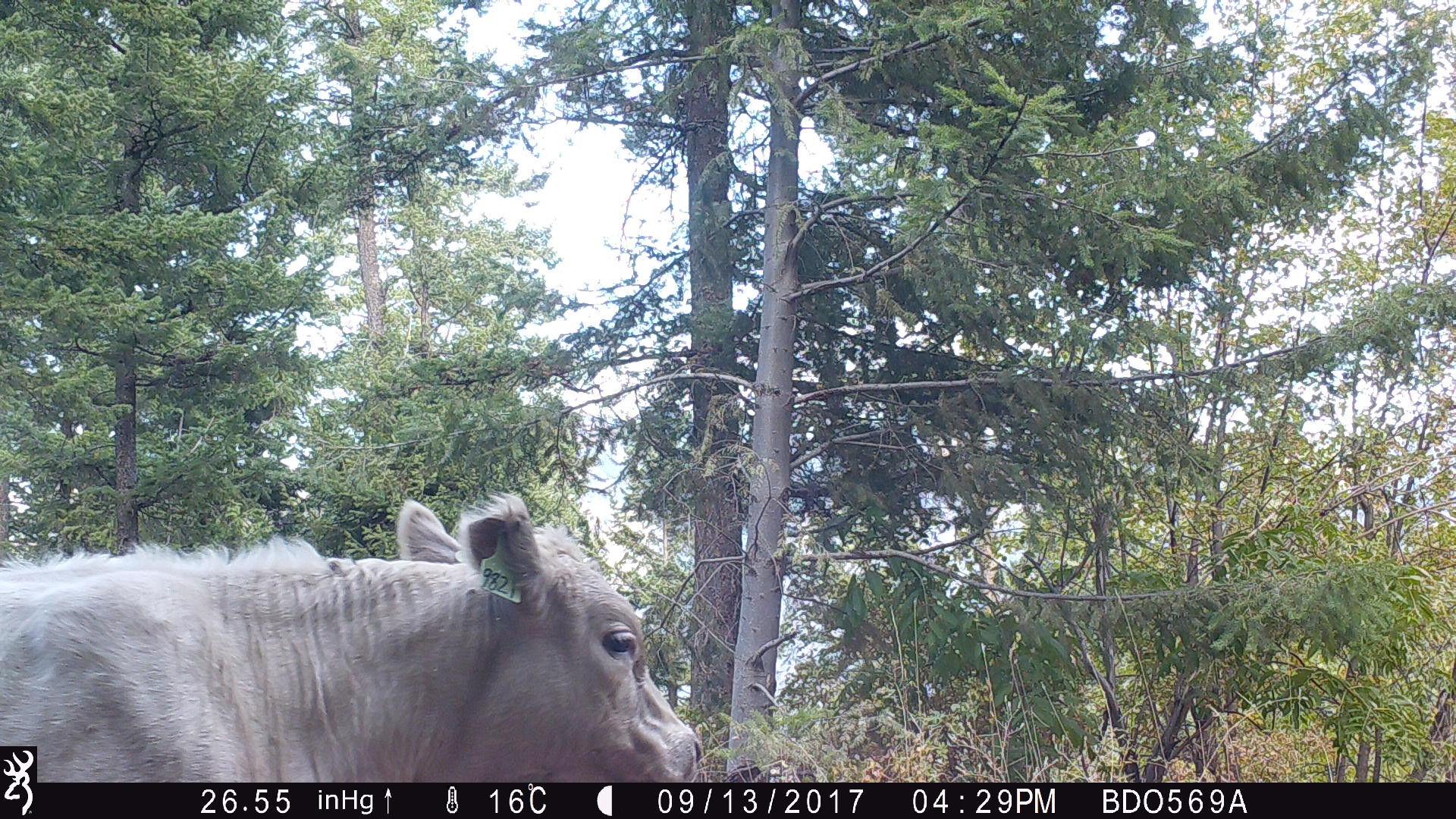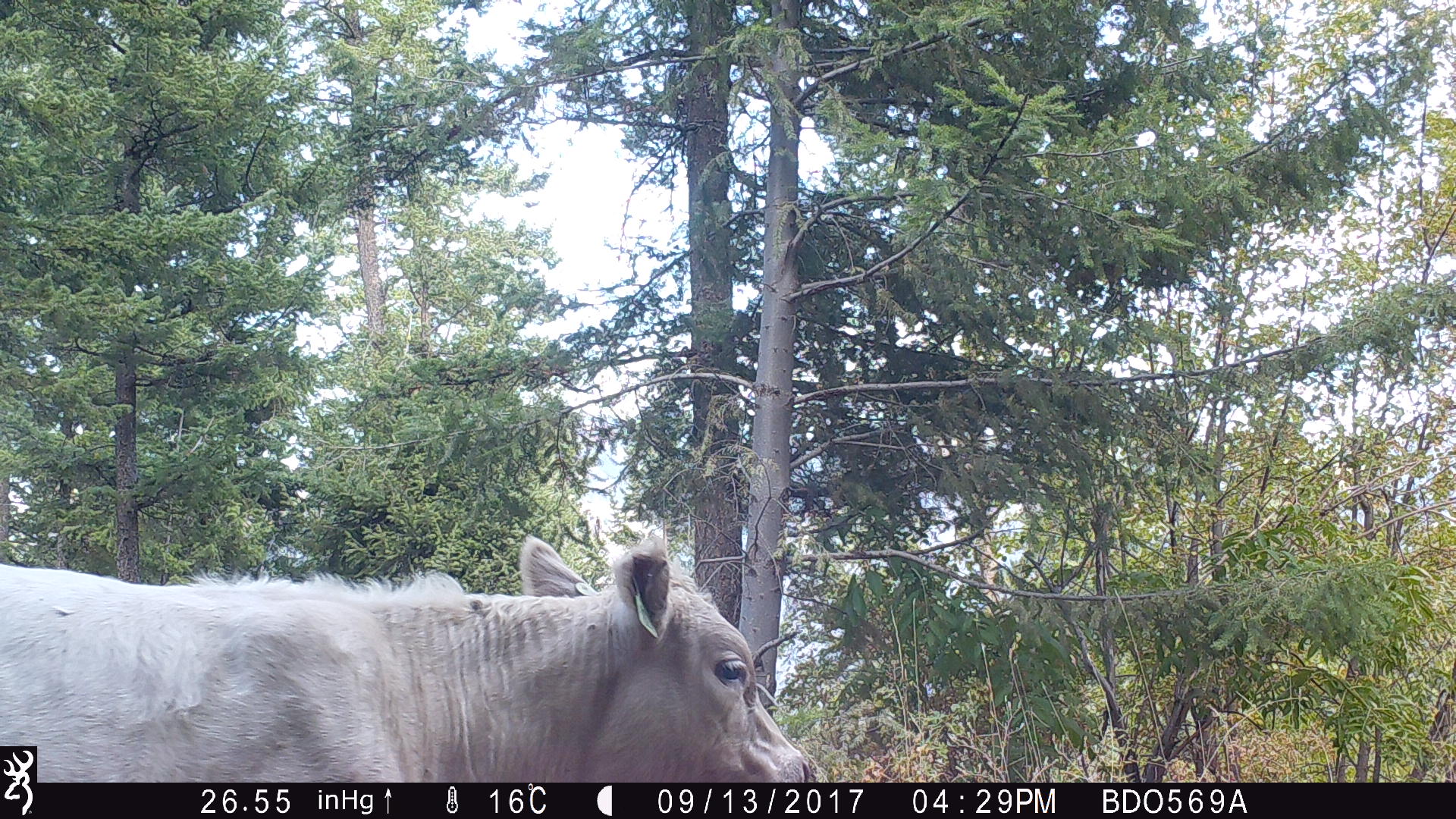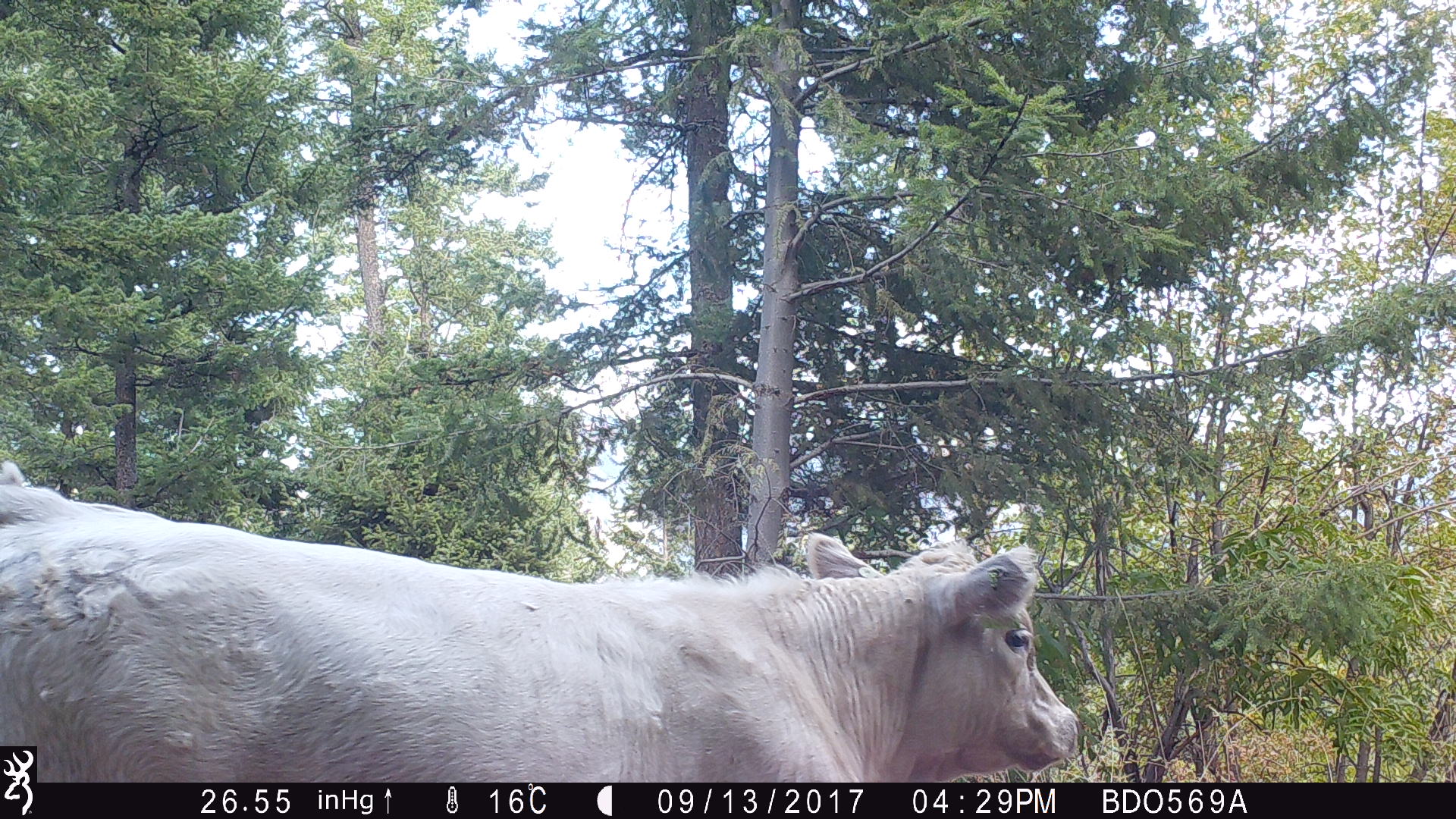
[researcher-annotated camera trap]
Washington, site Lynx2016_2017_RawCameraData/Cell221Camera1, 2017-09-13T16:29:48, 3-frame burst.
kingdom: Animalia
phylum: Chordata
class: Mammalia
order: Artiodactyla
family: Bovidae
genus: Bos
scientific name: Bos taurus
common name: domestic cattle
Domestic cattle (Bos taurus). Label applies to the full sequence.